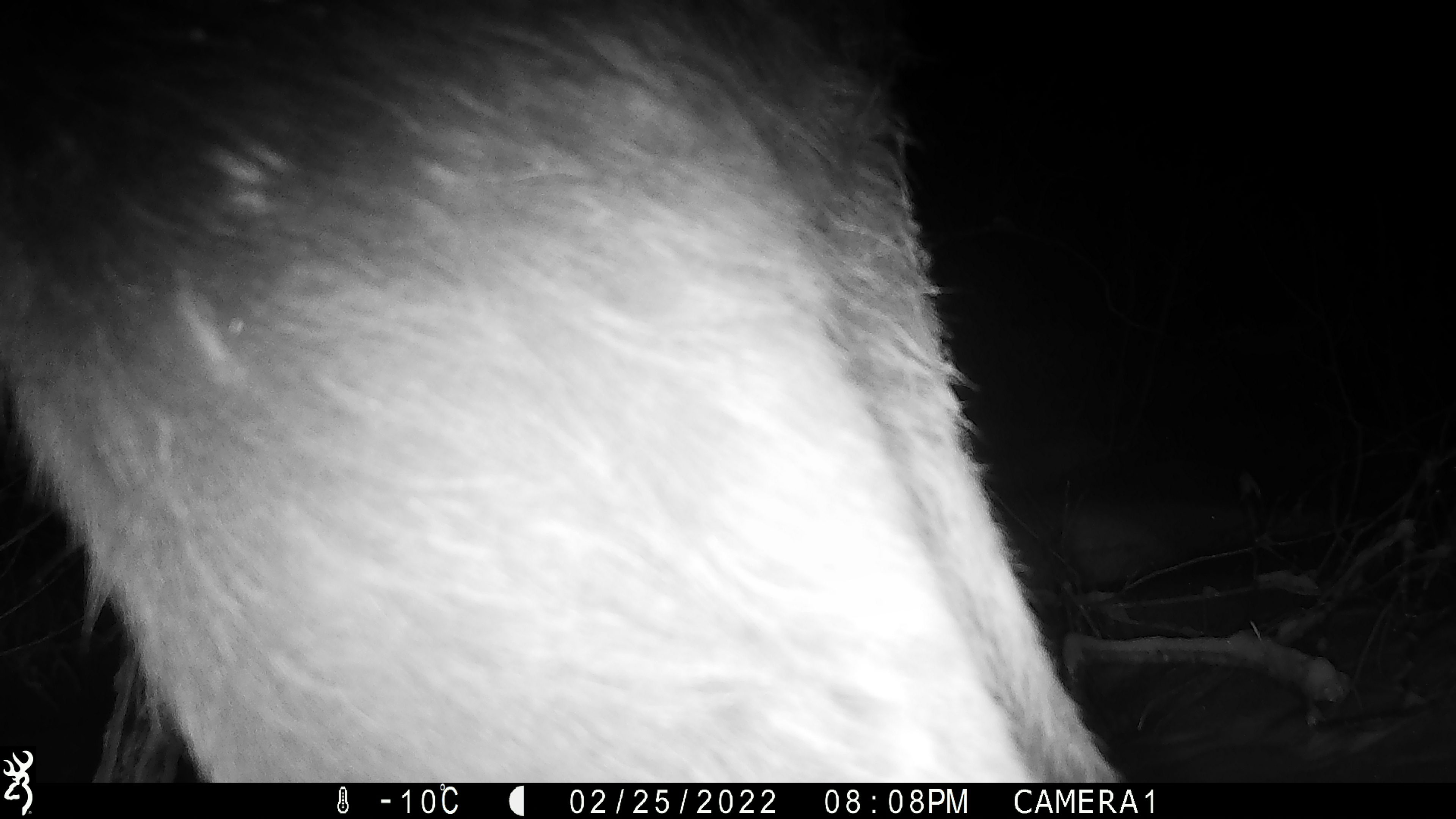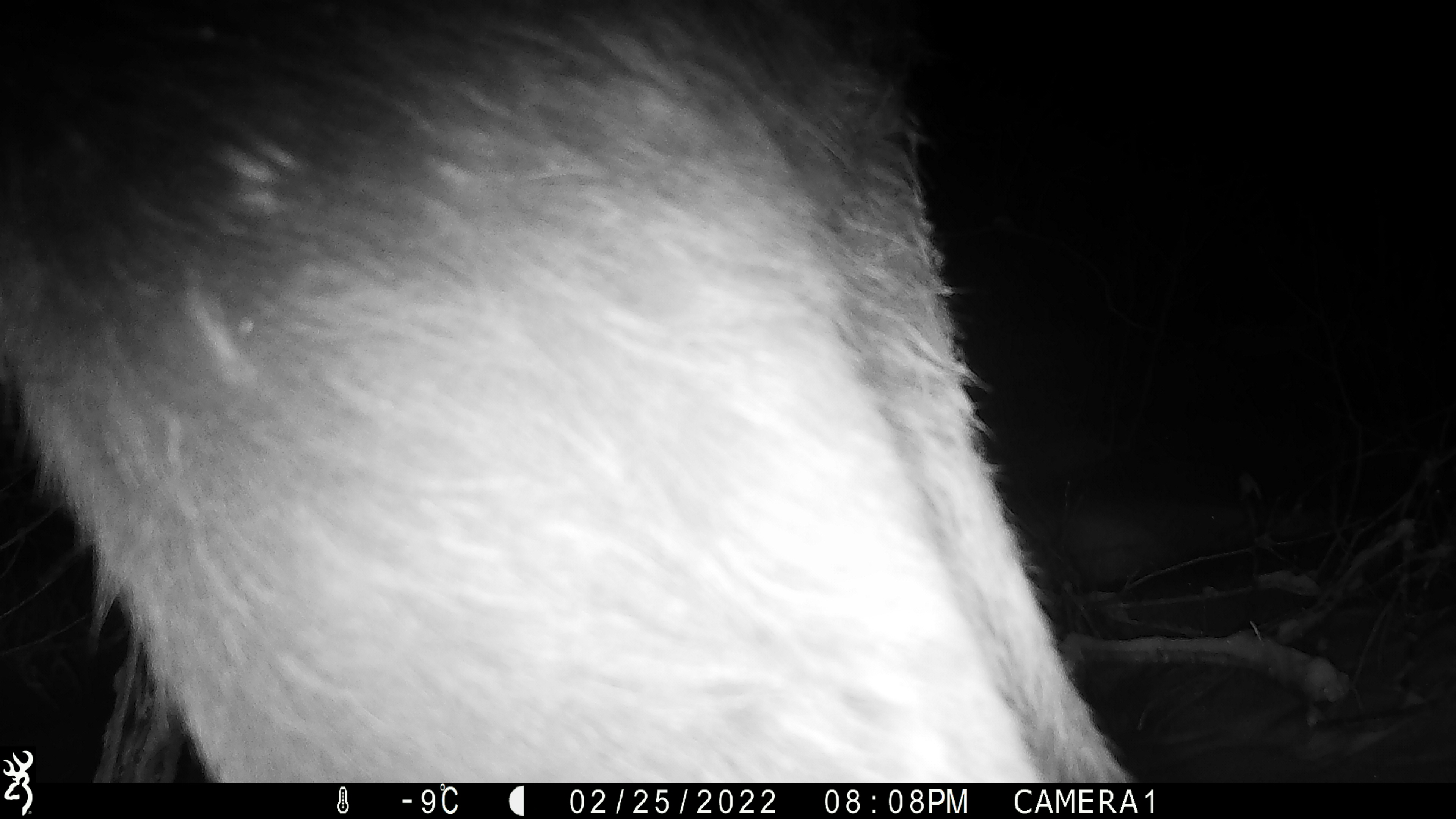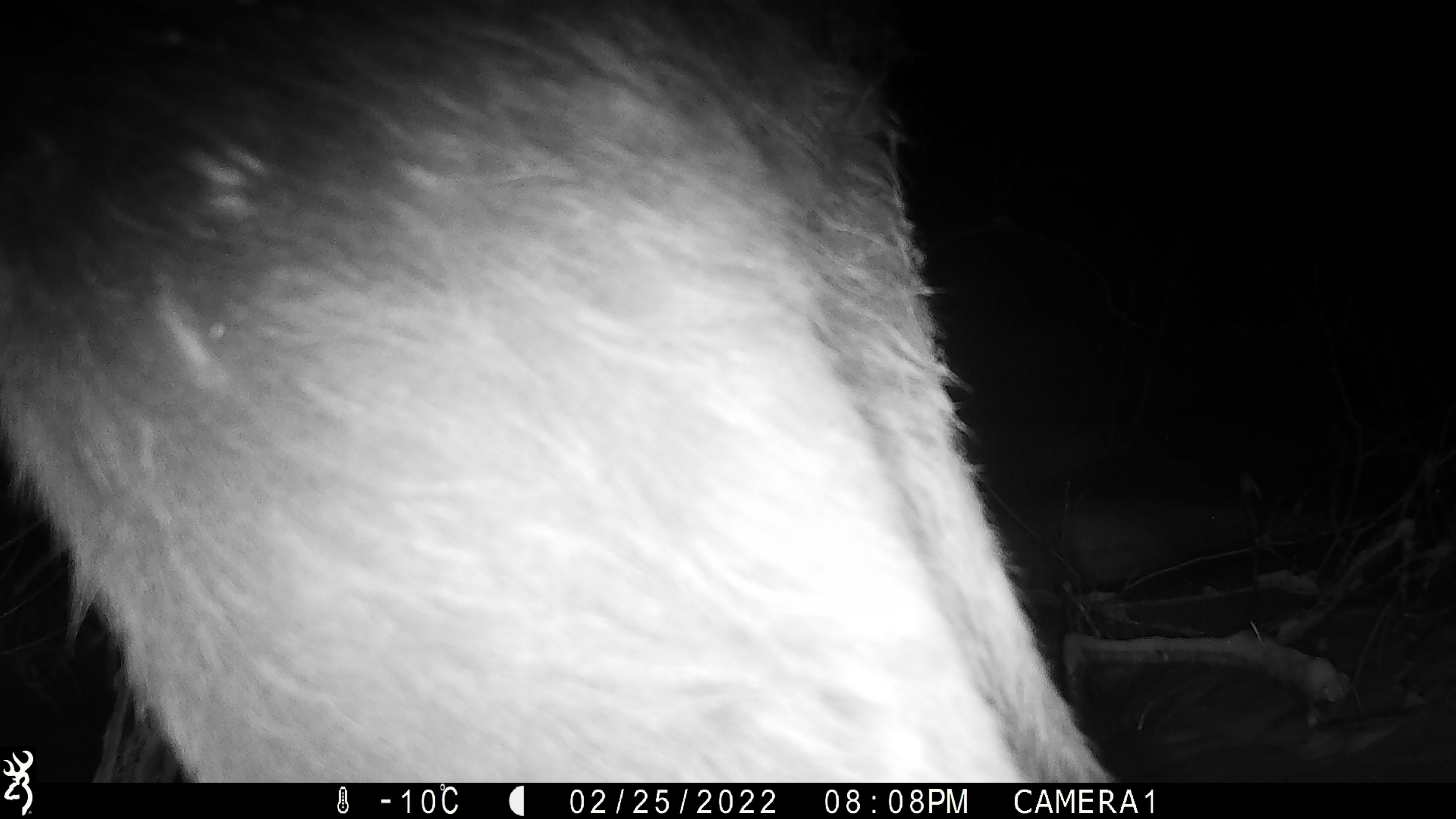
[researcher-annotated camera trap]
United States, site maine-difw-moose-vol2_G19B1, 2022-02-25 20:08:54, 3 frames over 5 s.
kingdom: Animalia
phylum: Chordata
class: Mammalia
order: Artiodactyla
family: Cervidae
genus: Alces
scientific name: Alces alces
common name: moose